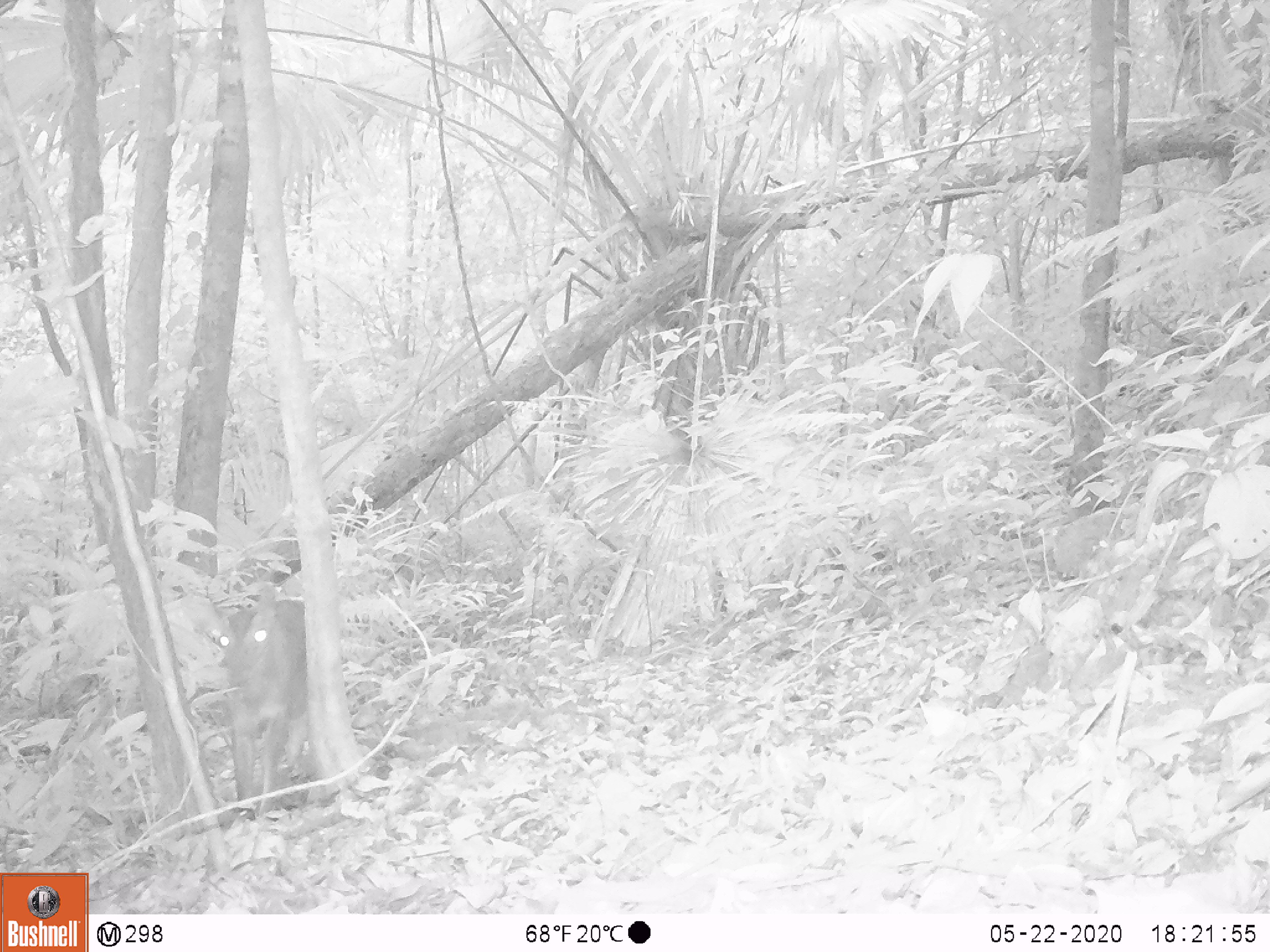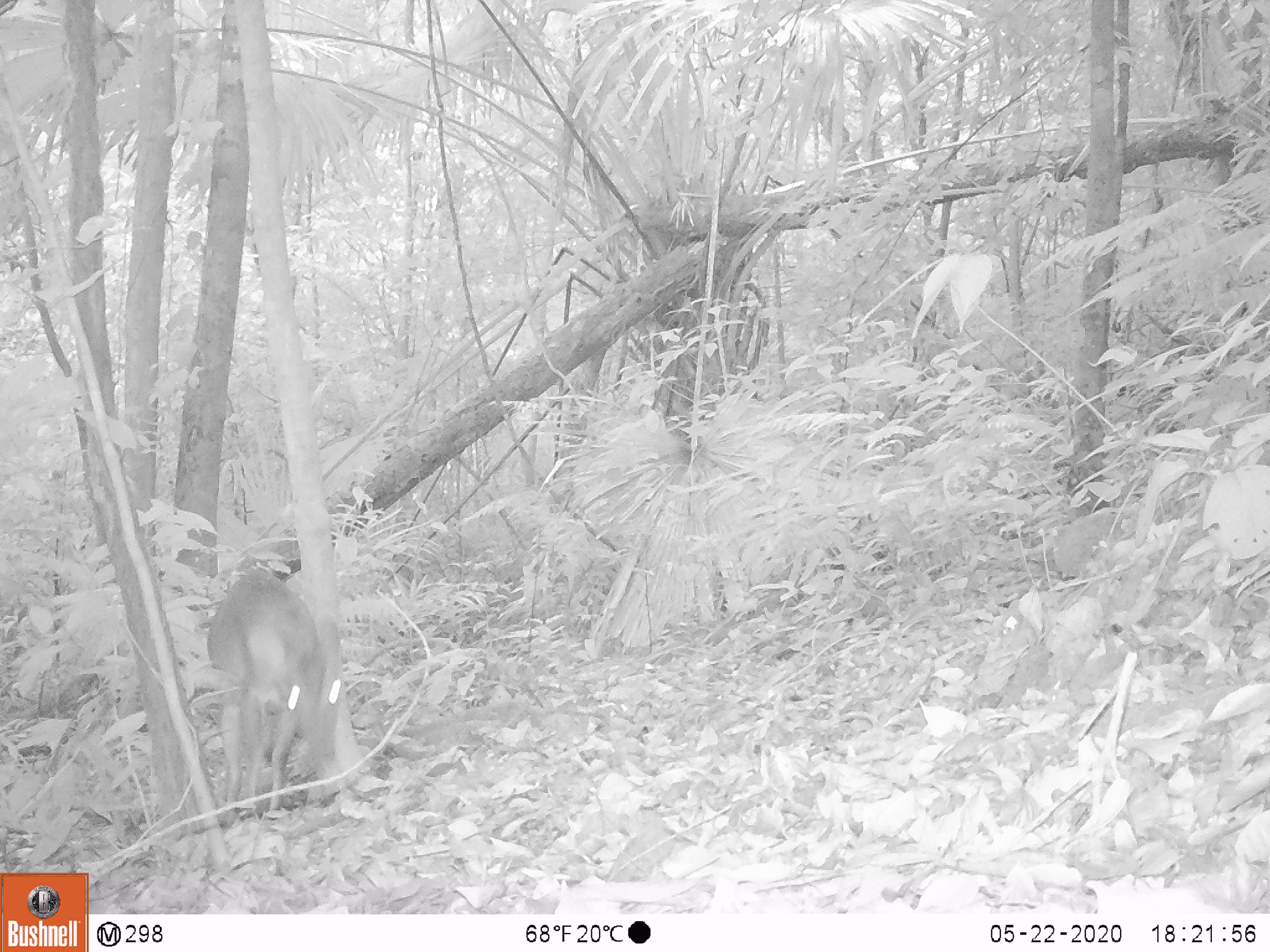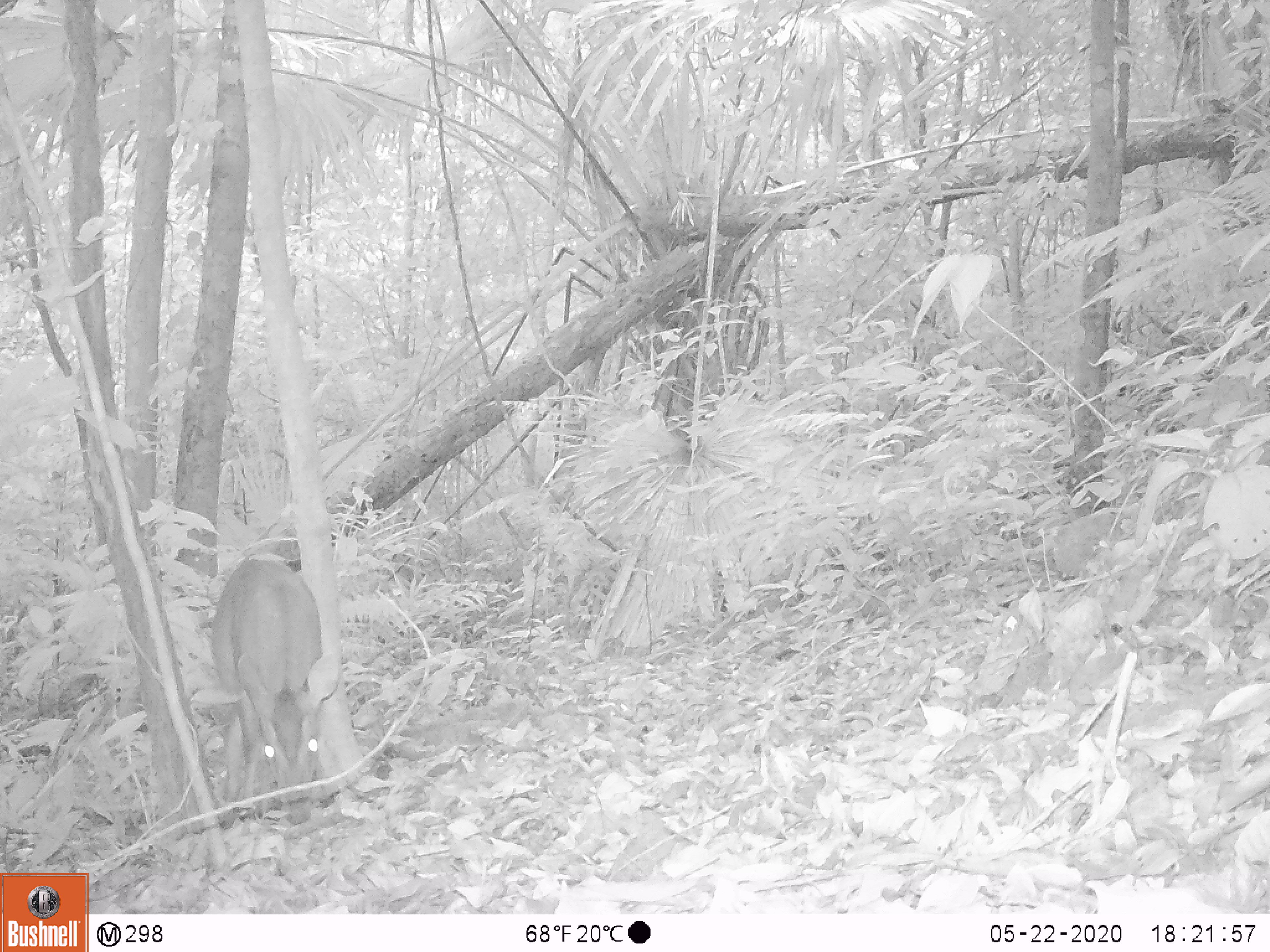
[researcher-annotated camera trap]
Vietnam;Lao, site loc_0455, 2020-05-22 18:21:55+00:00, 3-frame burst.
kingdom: Animalia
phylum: Chordata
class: Mammalia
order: Artiodactyla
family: Cervidae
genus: Muntiacus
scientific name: Muntiacus vuquangensis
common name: large-antlered muntjac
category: large antlered muntjac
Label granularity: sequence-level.